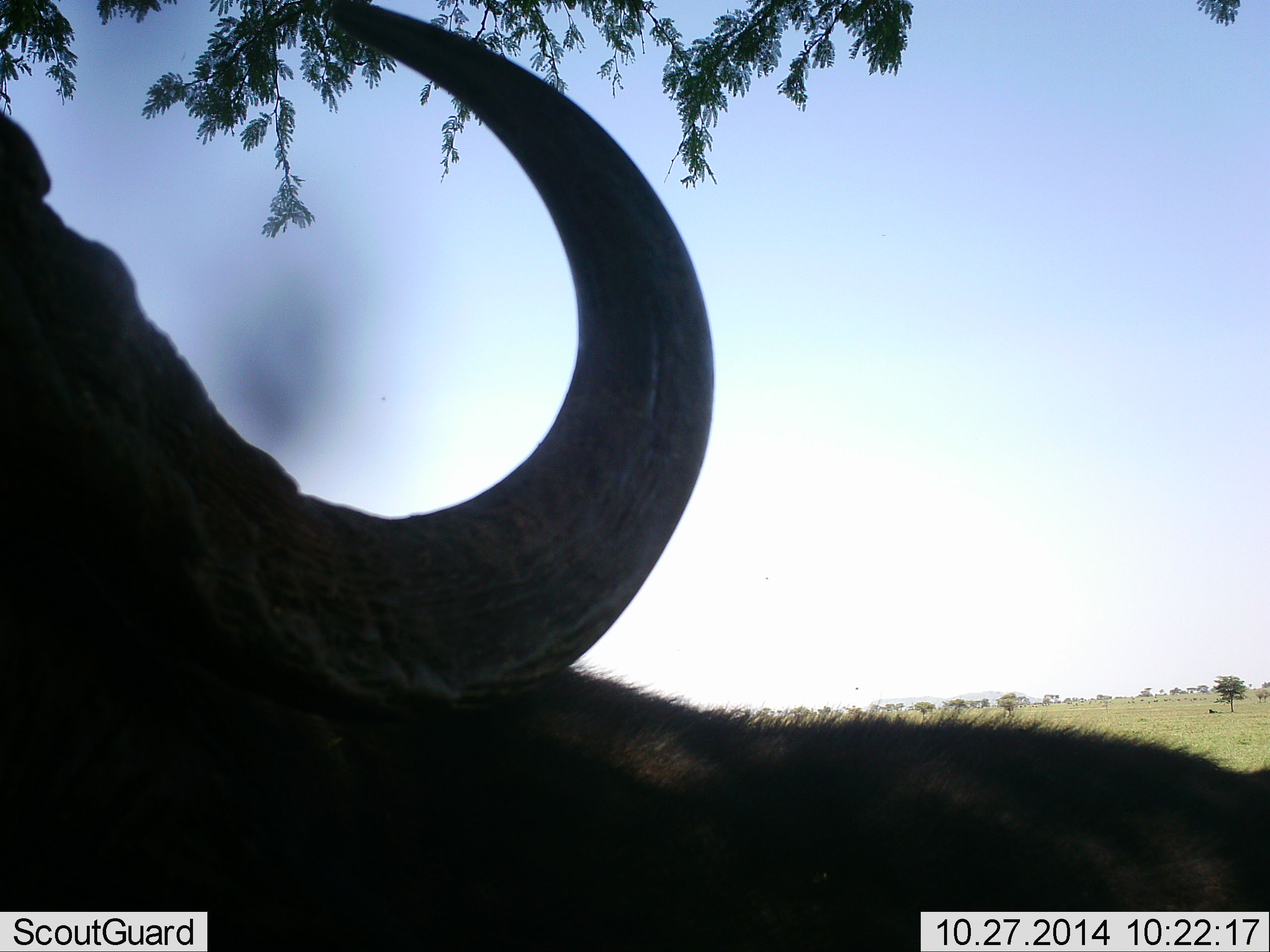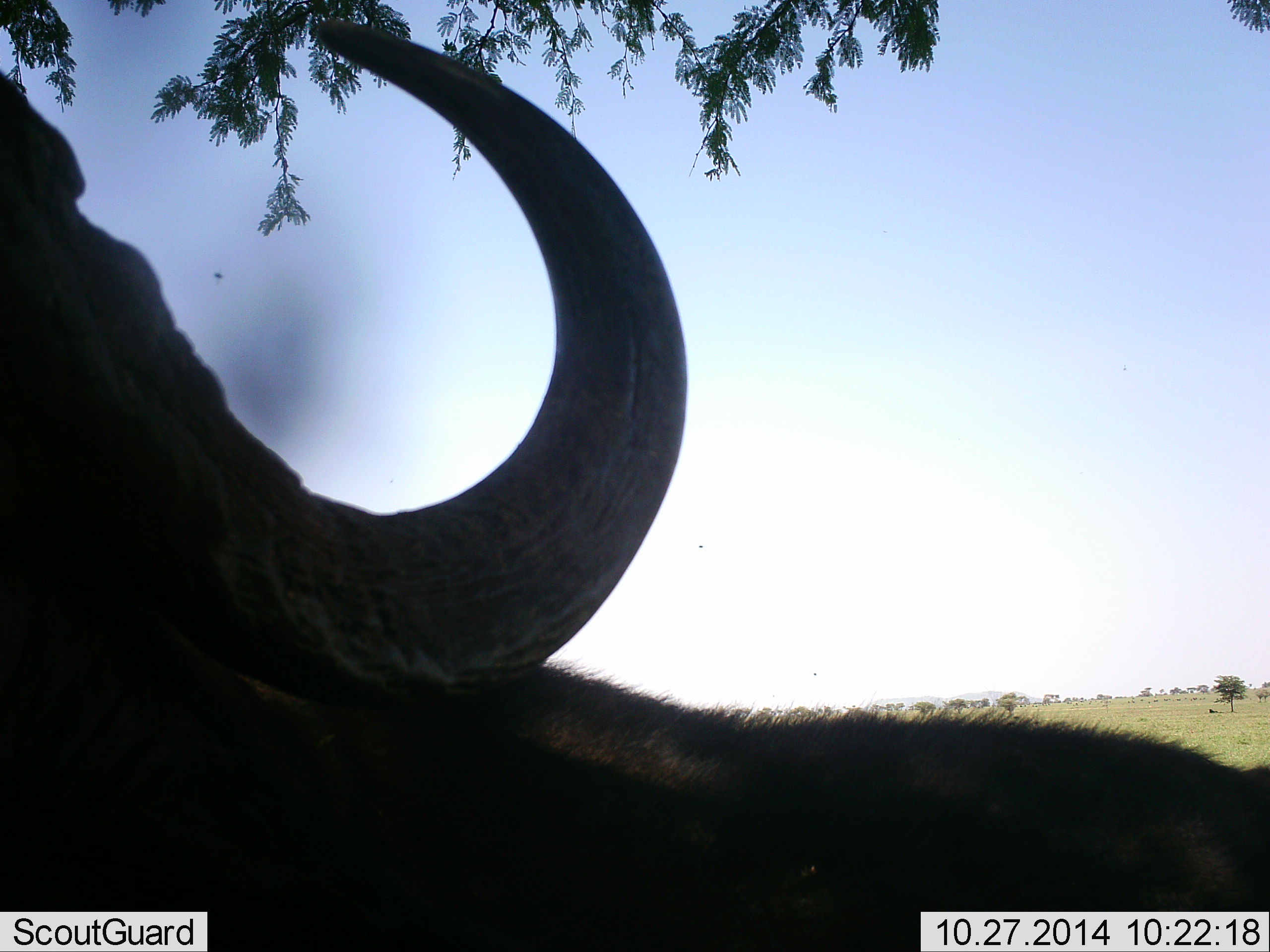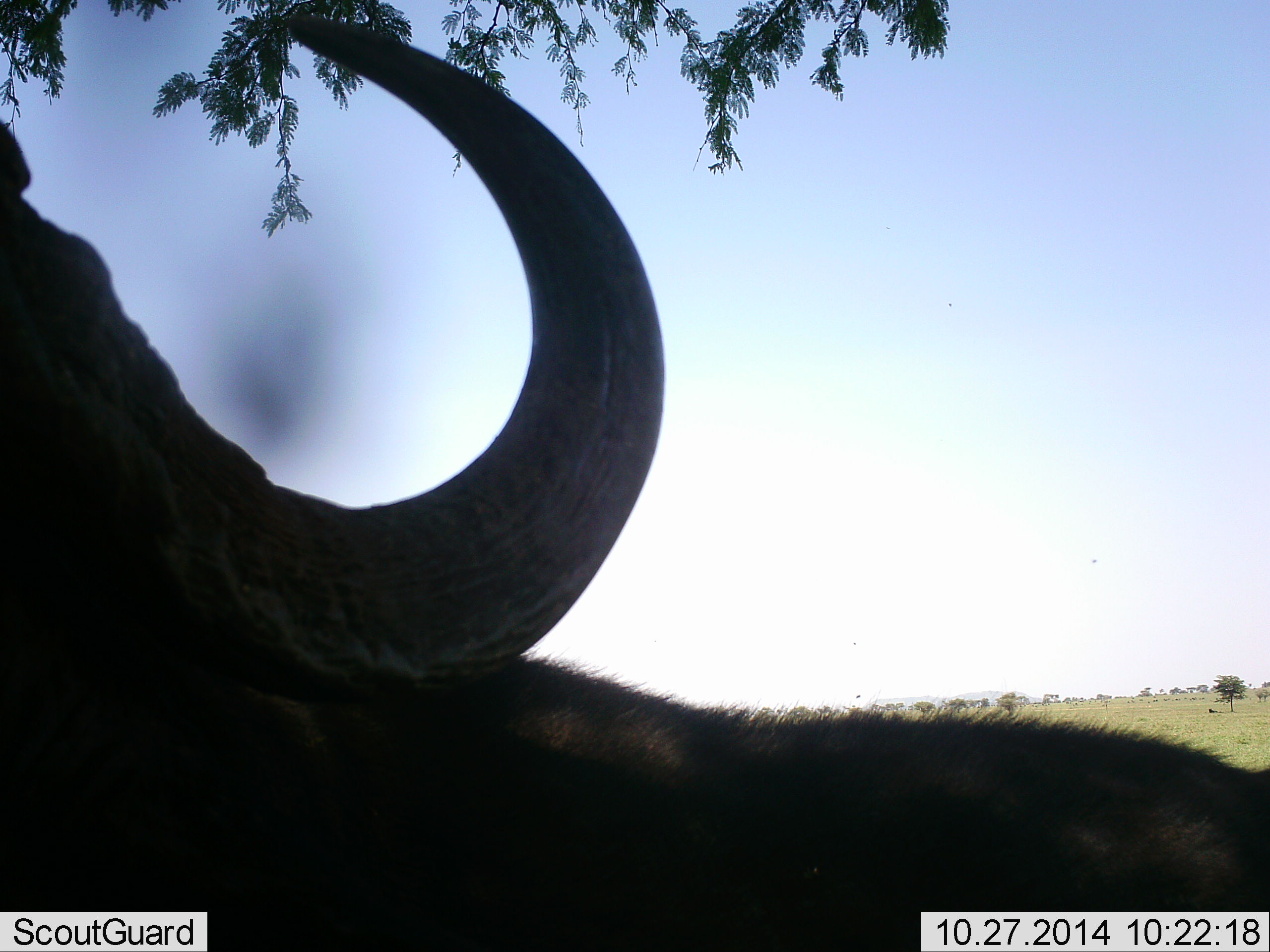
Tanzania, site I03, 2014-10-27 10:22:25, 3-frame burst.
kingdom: Animalia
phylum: Chordata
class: Mammalia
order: Artiodactyla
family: Bovidae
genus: Syncerus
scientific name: Syncerus caffer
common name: cape buffalo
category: buffalo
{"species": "buffalo (cape buffalo) (Syncerus caffer)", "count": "1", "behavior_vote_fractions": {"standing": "64%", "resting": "18%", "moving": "0%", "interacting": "0%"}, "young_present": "0%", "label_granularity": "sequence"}